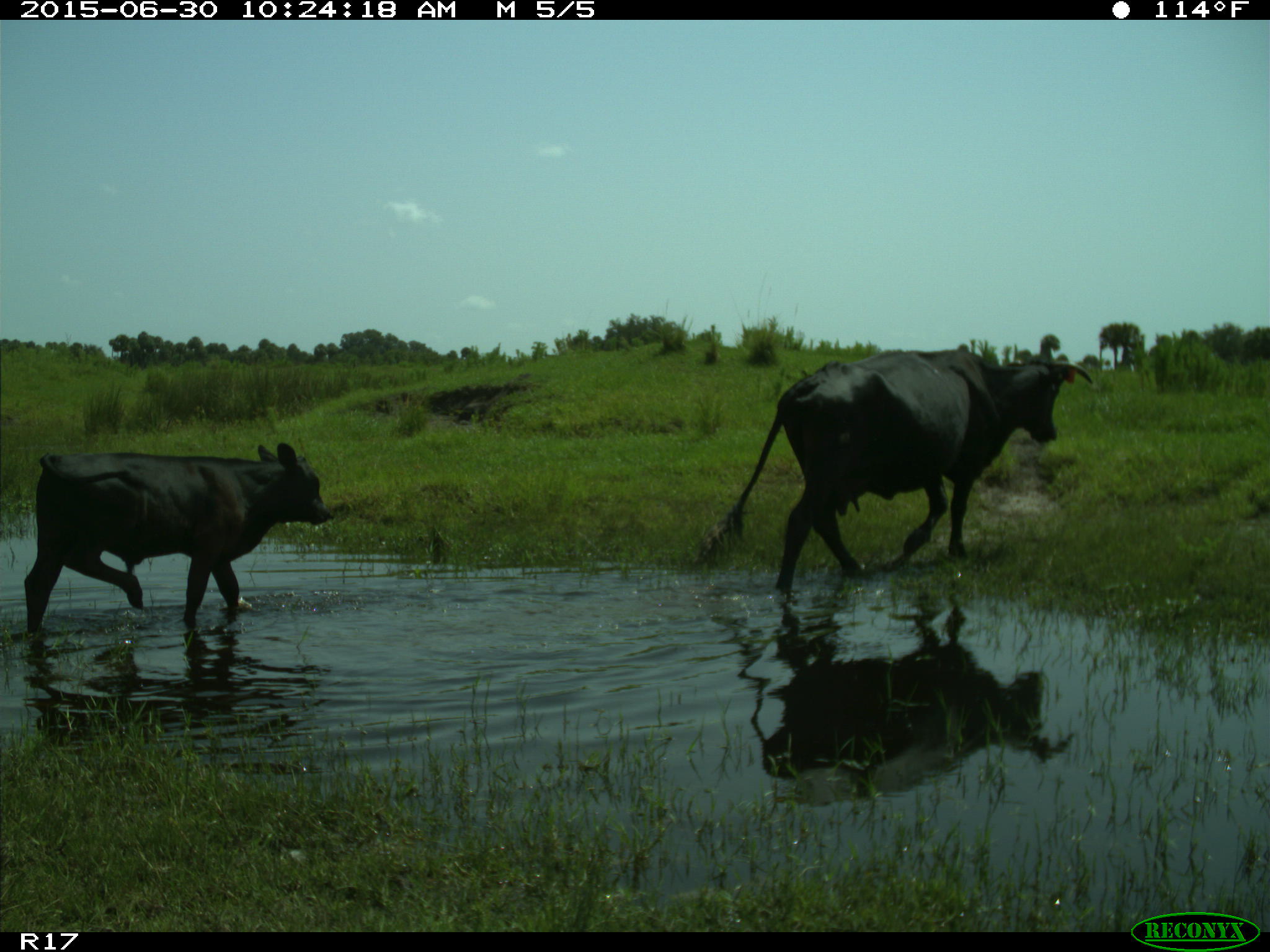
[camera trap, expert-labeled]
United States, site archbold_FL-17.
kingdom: Animalia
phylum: Chordata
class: Mammalia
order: Artiodactyla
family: Bovidae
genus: Bos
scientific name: Bos taurus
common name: domestic cow